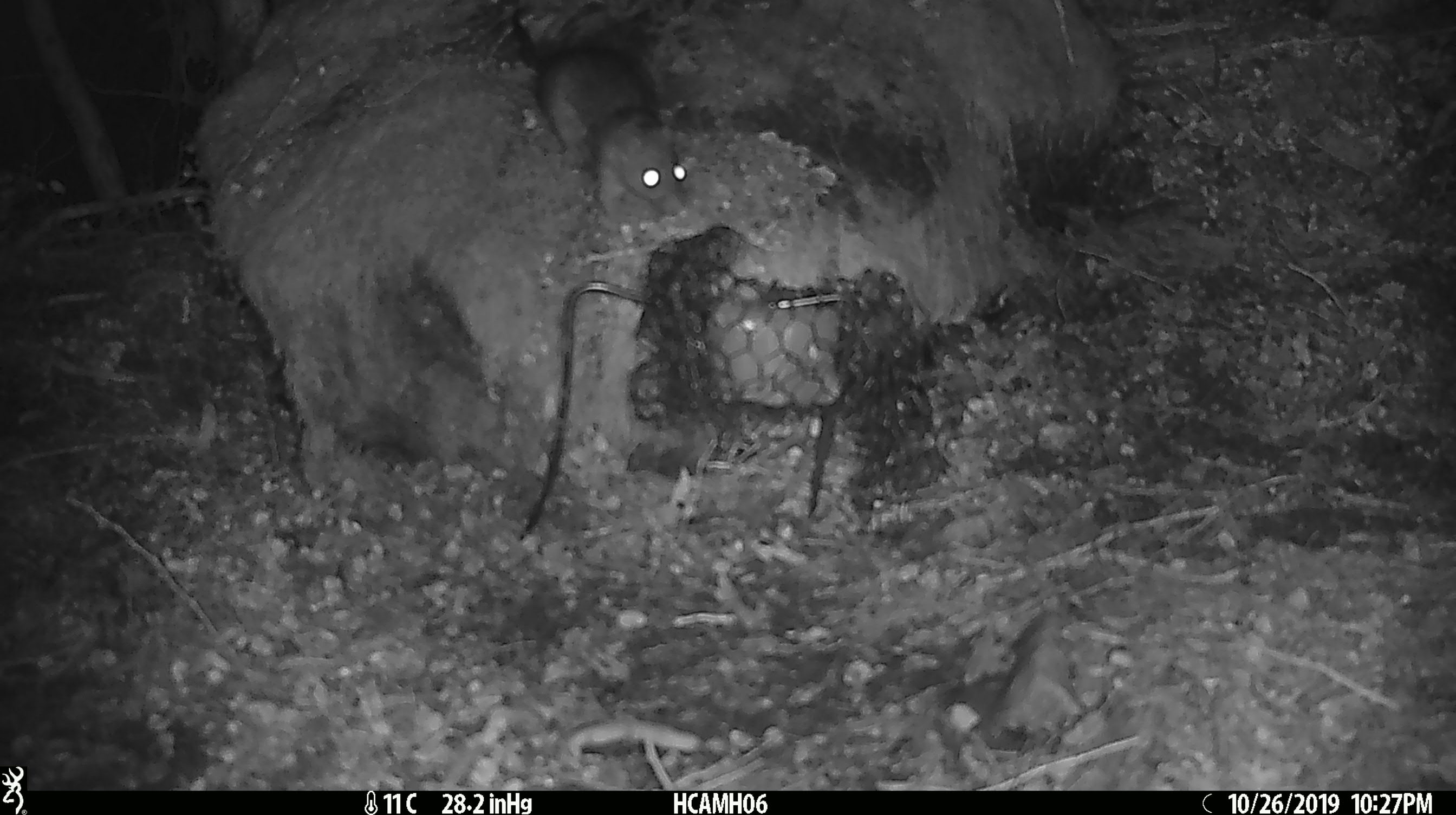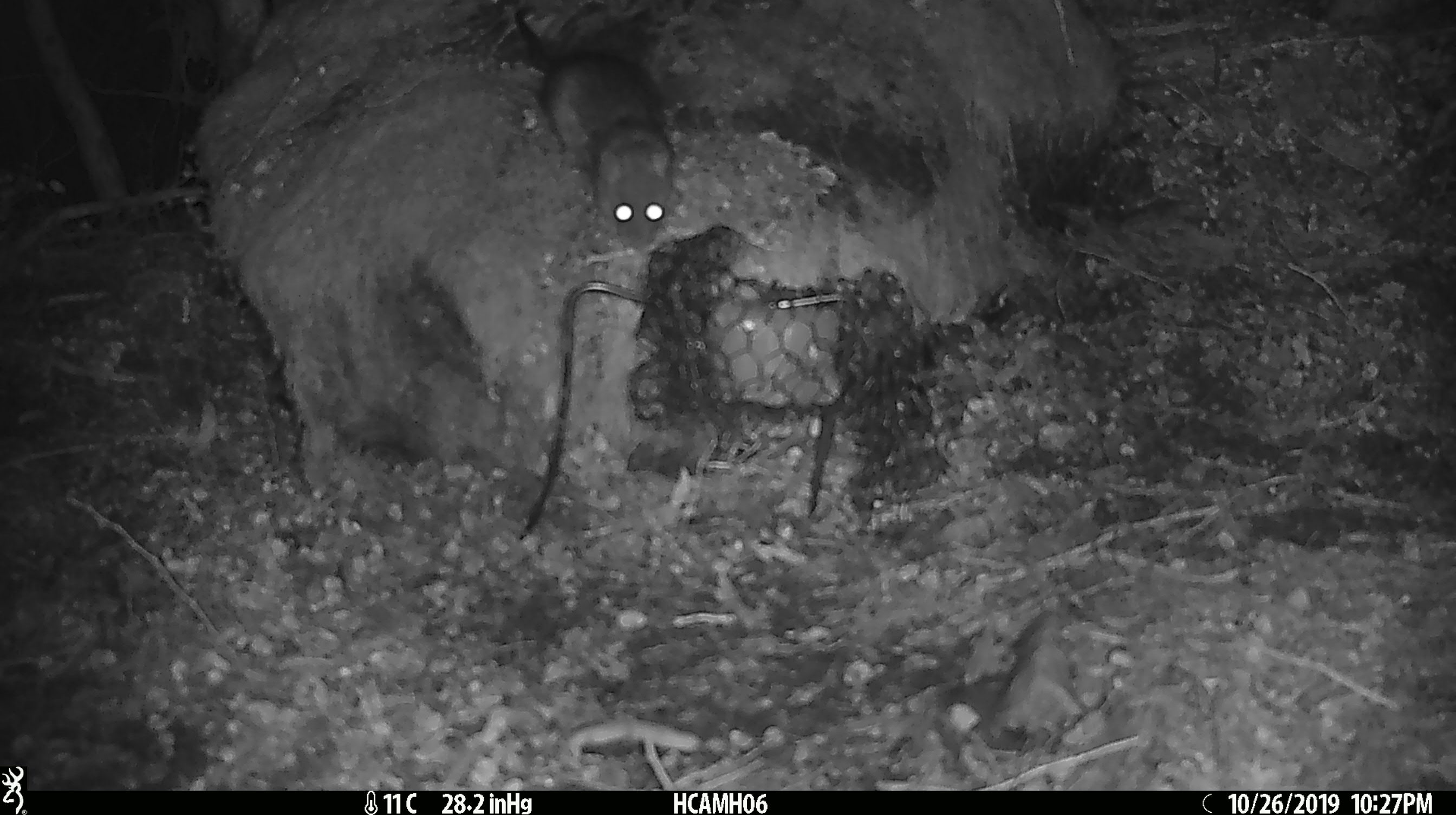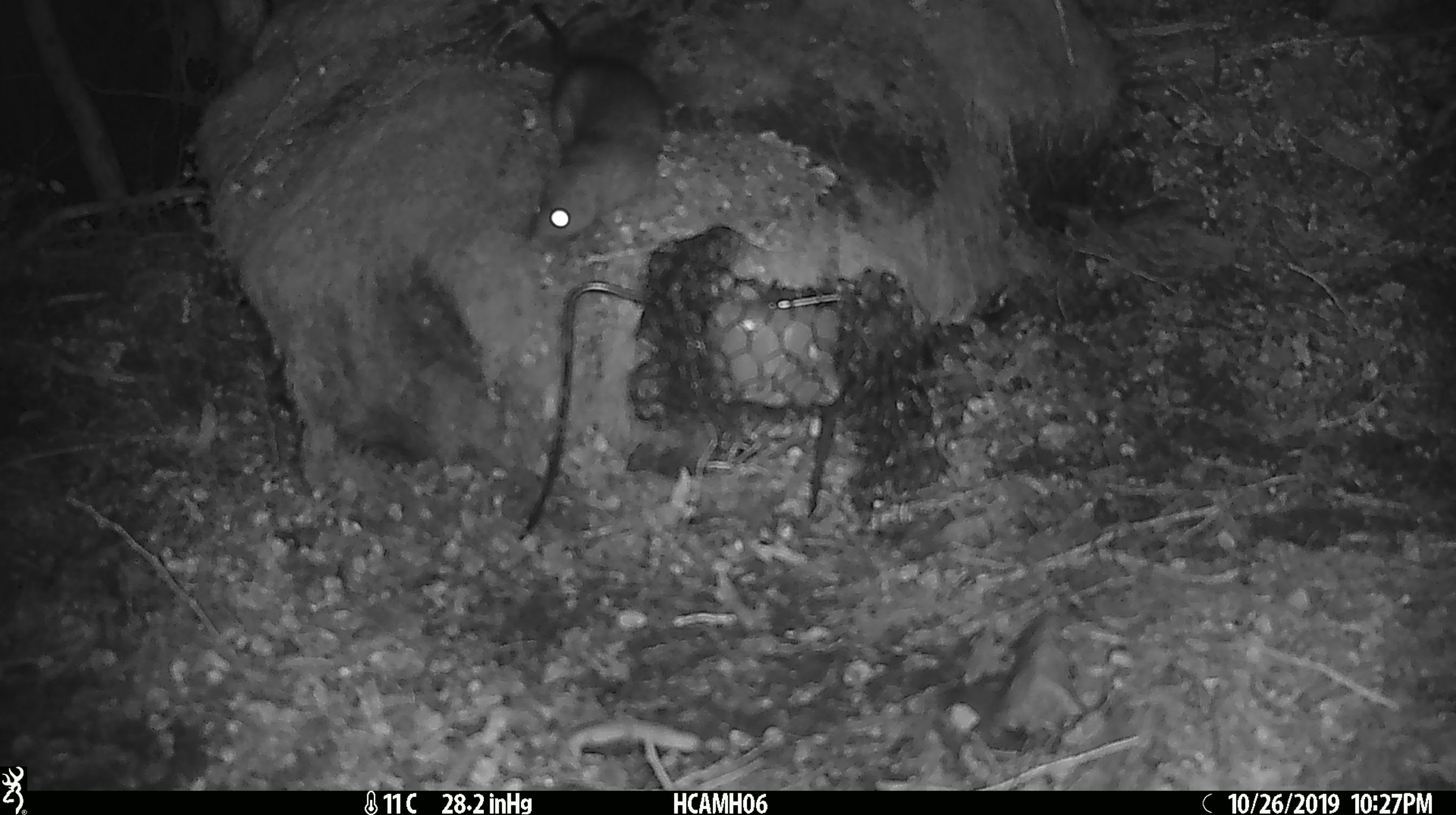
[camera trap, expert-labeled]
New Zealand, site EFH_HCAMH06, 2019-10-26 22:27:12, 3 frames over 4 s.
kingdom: Animalia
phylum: Chordata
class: Mammalia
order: Rodentia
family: Muridae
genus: Rattus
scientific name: Rattus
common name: rat